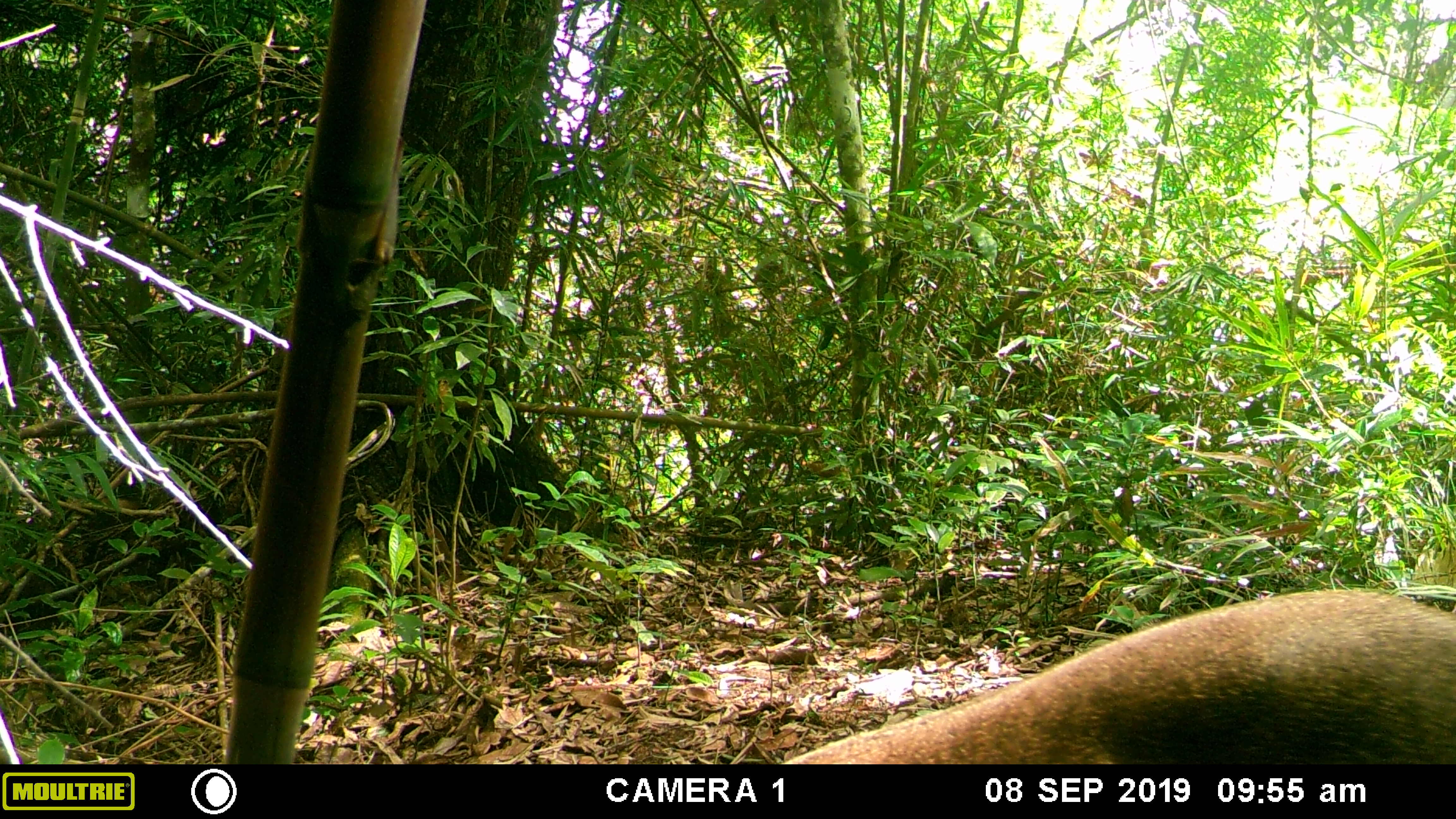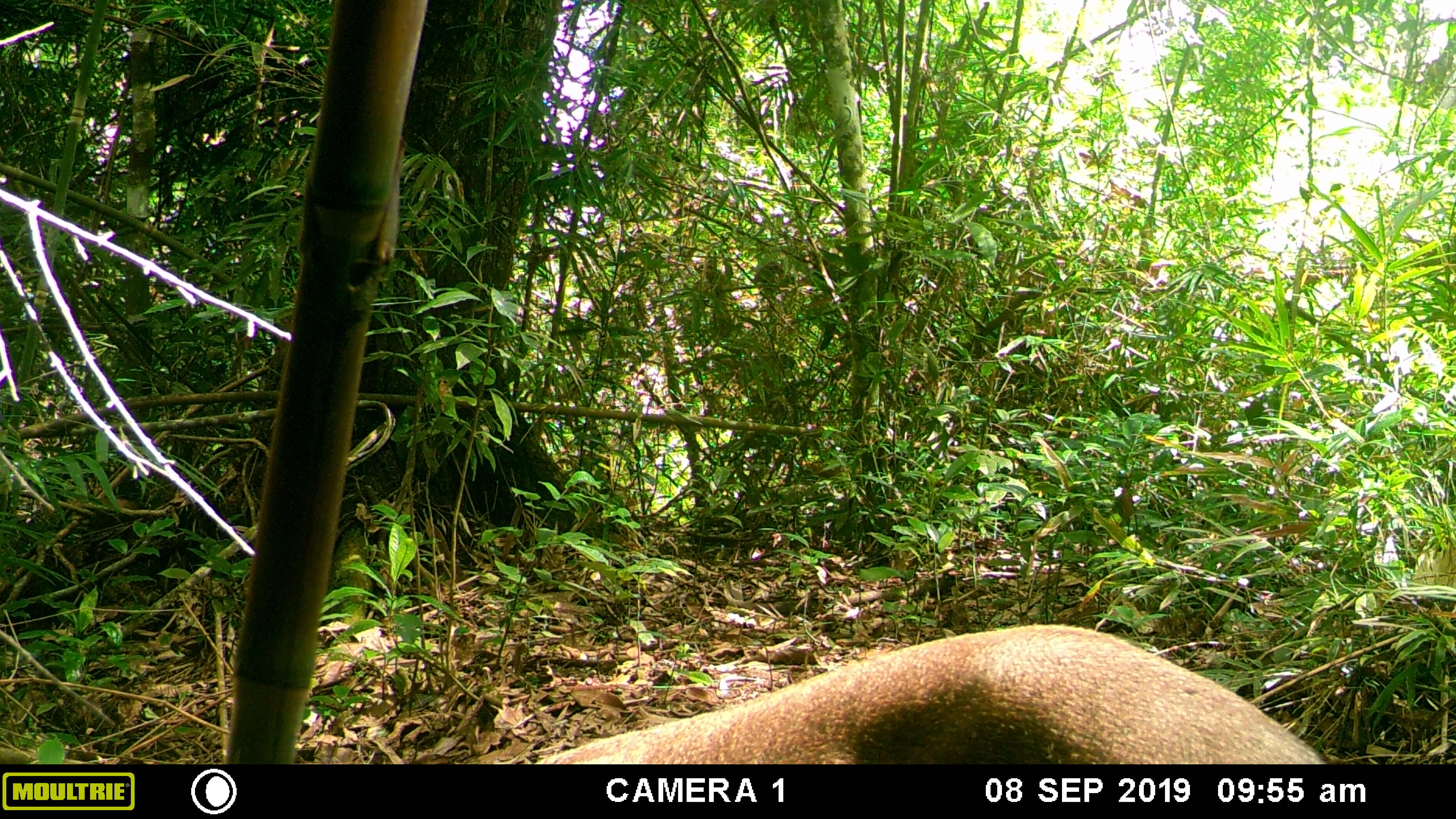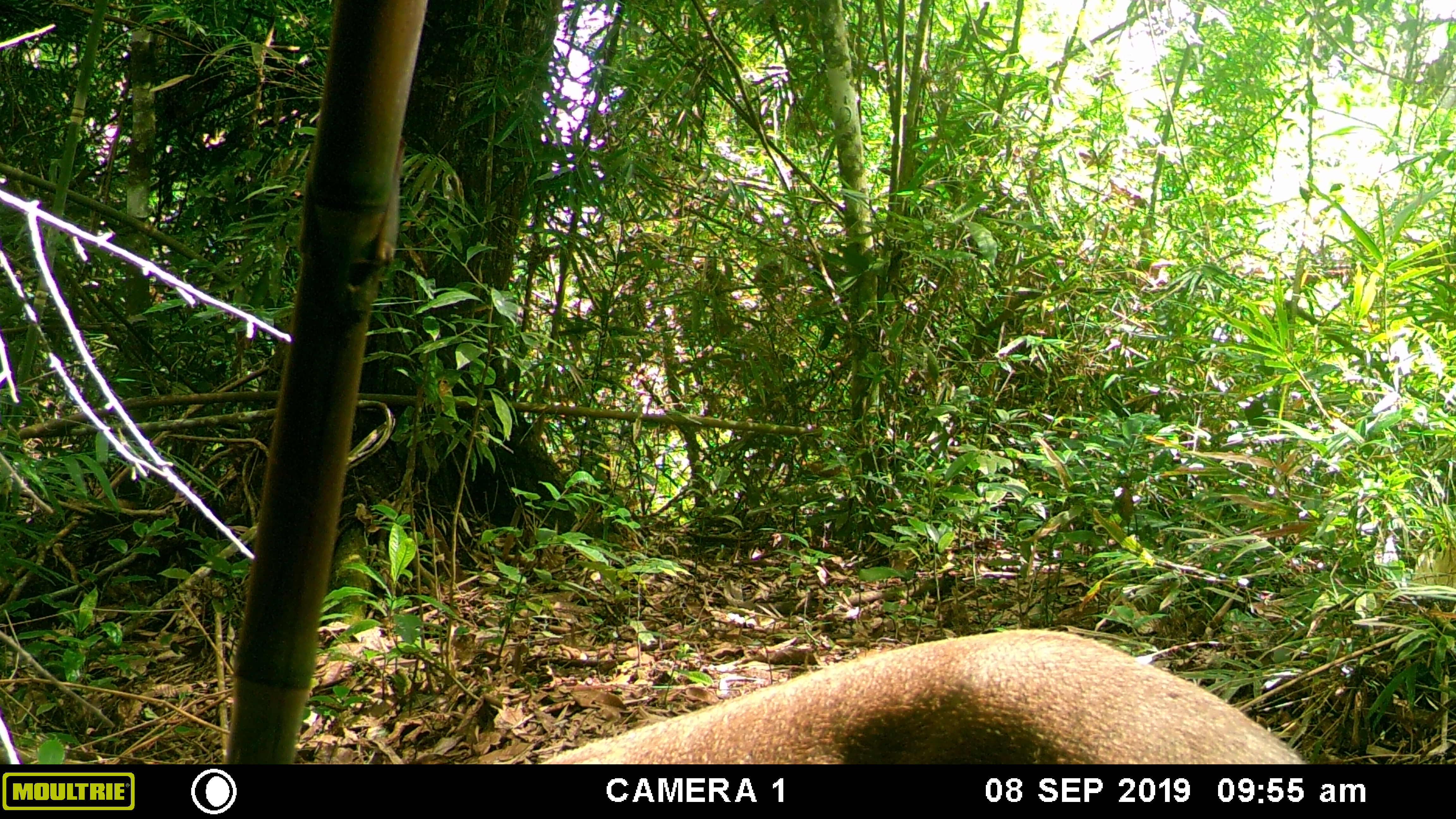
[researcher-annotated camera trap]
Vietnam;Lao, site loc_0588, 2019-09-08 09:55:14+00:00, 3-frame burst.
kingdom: Animalia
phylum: Chordata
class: Mammalia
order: Artiodactyla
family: Suidae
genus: Sus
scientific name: Sus scrofa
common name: eurasian wild pig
Eurasian wild pig (Sus scrofa). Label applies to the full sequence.